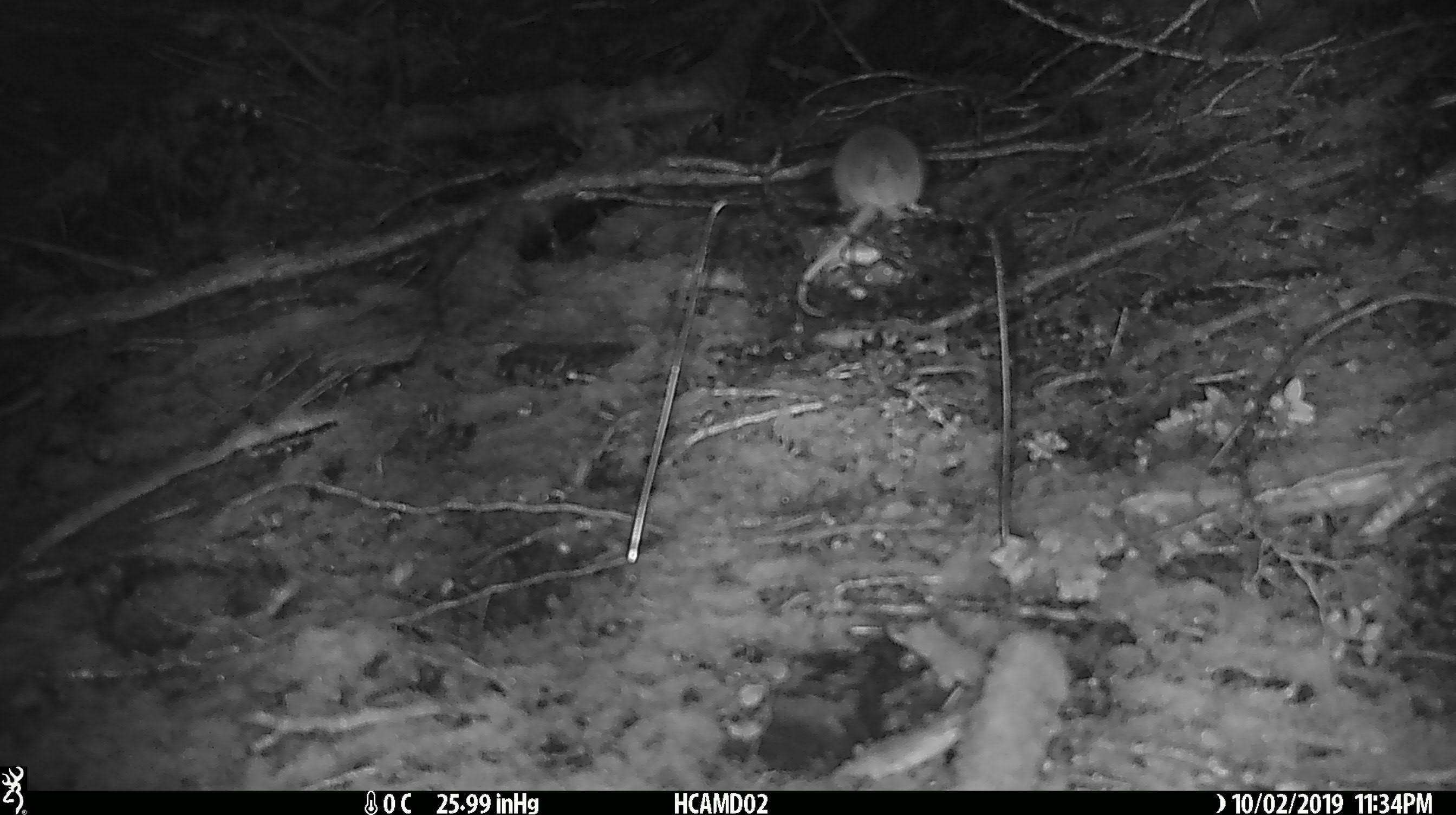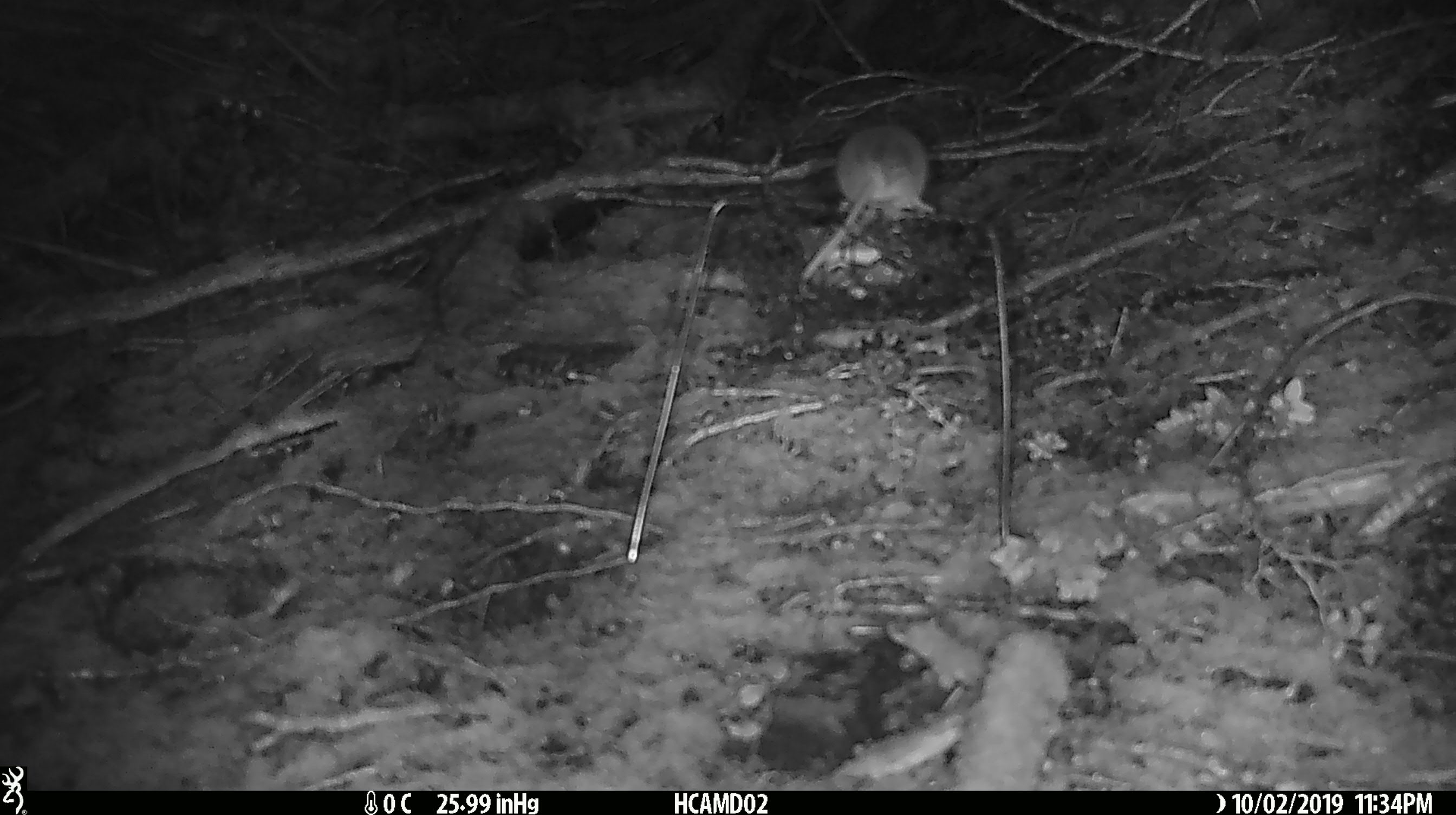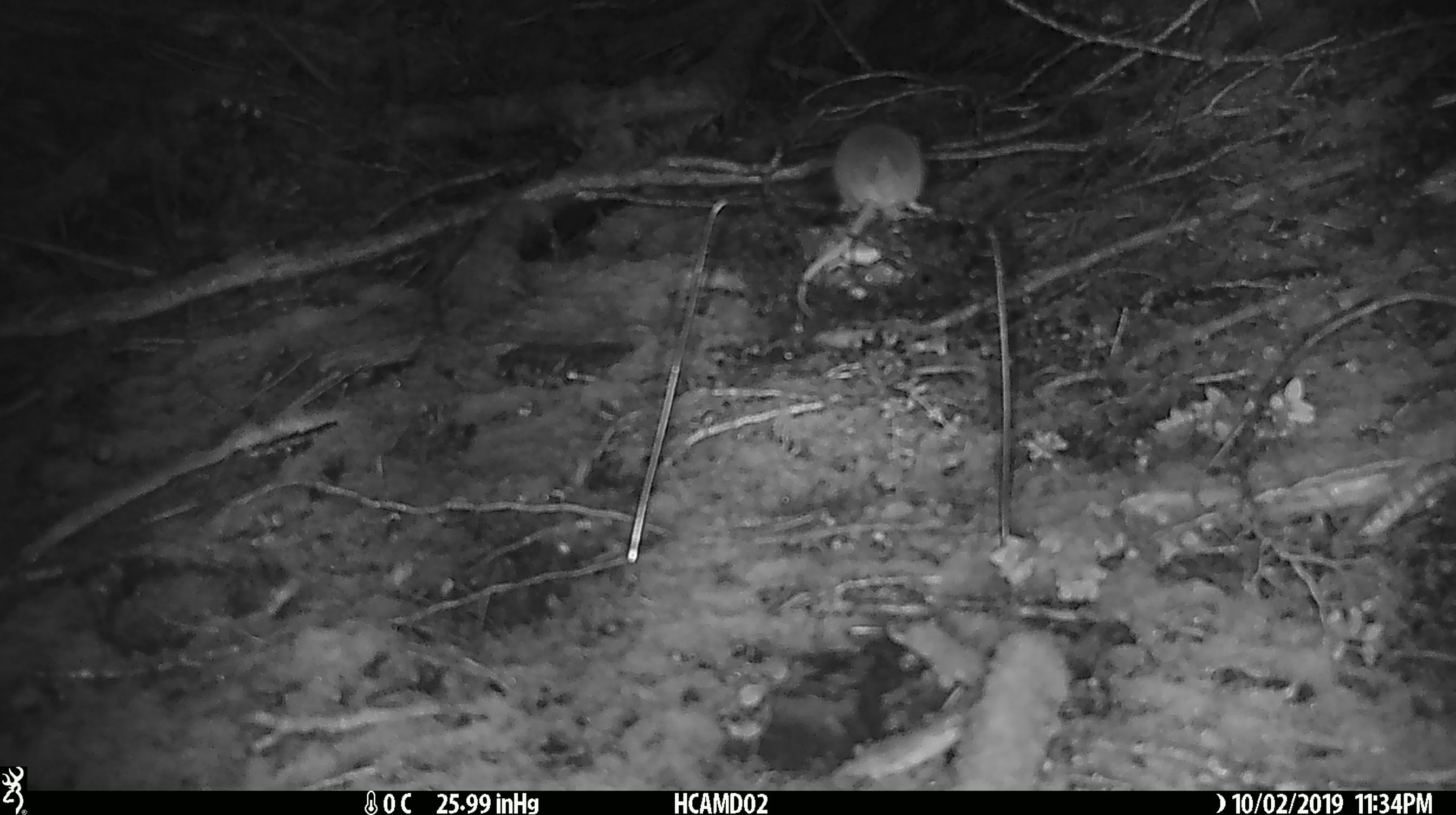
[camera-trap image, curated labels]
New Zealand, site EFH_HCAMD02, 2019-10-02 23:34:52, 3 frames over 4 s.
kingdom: Animalia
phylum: Chordata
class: Mammalia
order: Rodentia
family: Muridae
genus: Mus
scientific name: Mus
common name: mouse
Mouse (Mus).